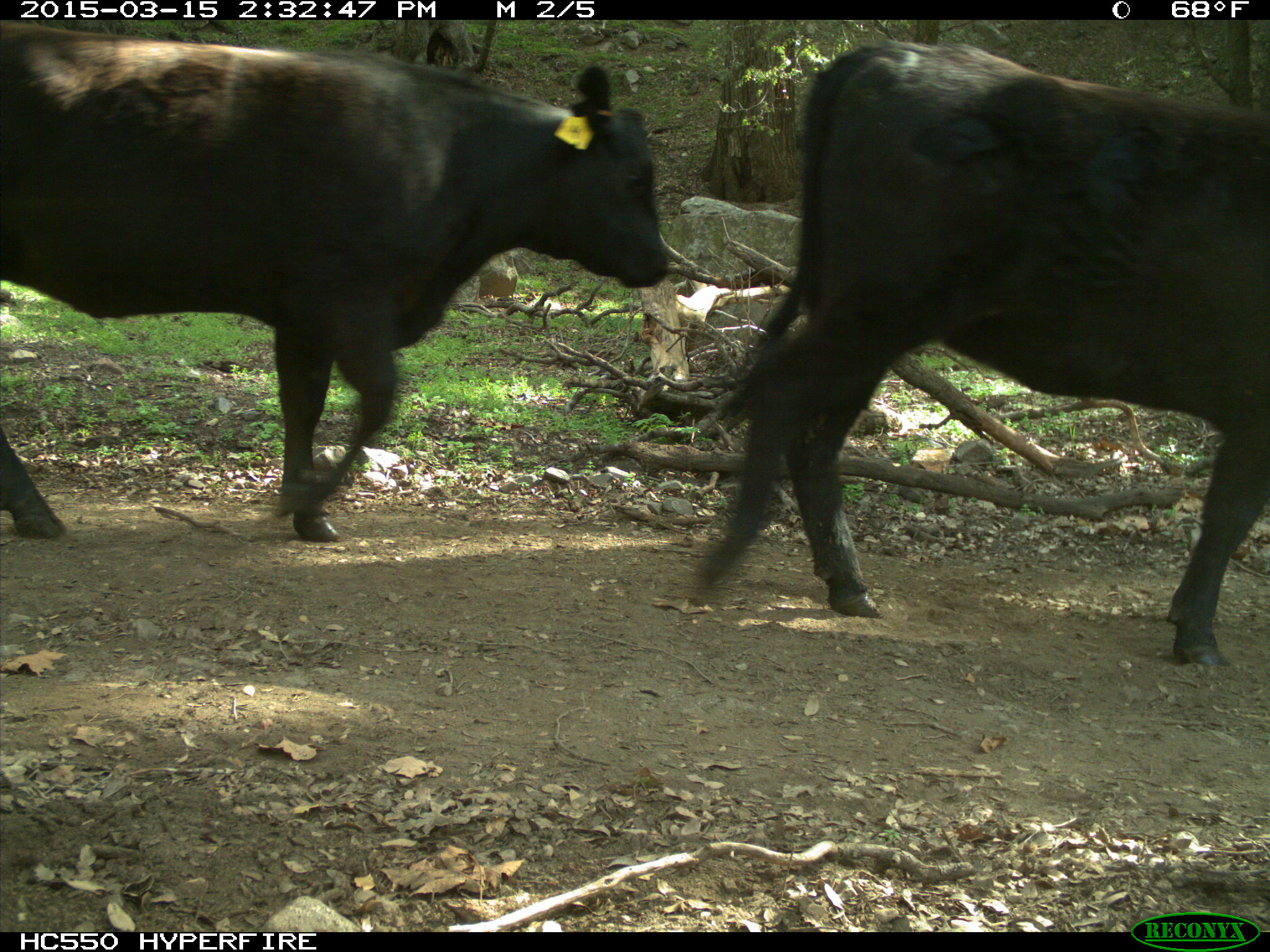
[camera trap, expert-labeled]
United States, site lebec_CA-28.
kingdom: Animalia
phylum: Chordata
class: Mammalia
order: Artiodactyla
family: Bovidae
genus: Bos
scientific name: Bos taurus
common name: domestic cow